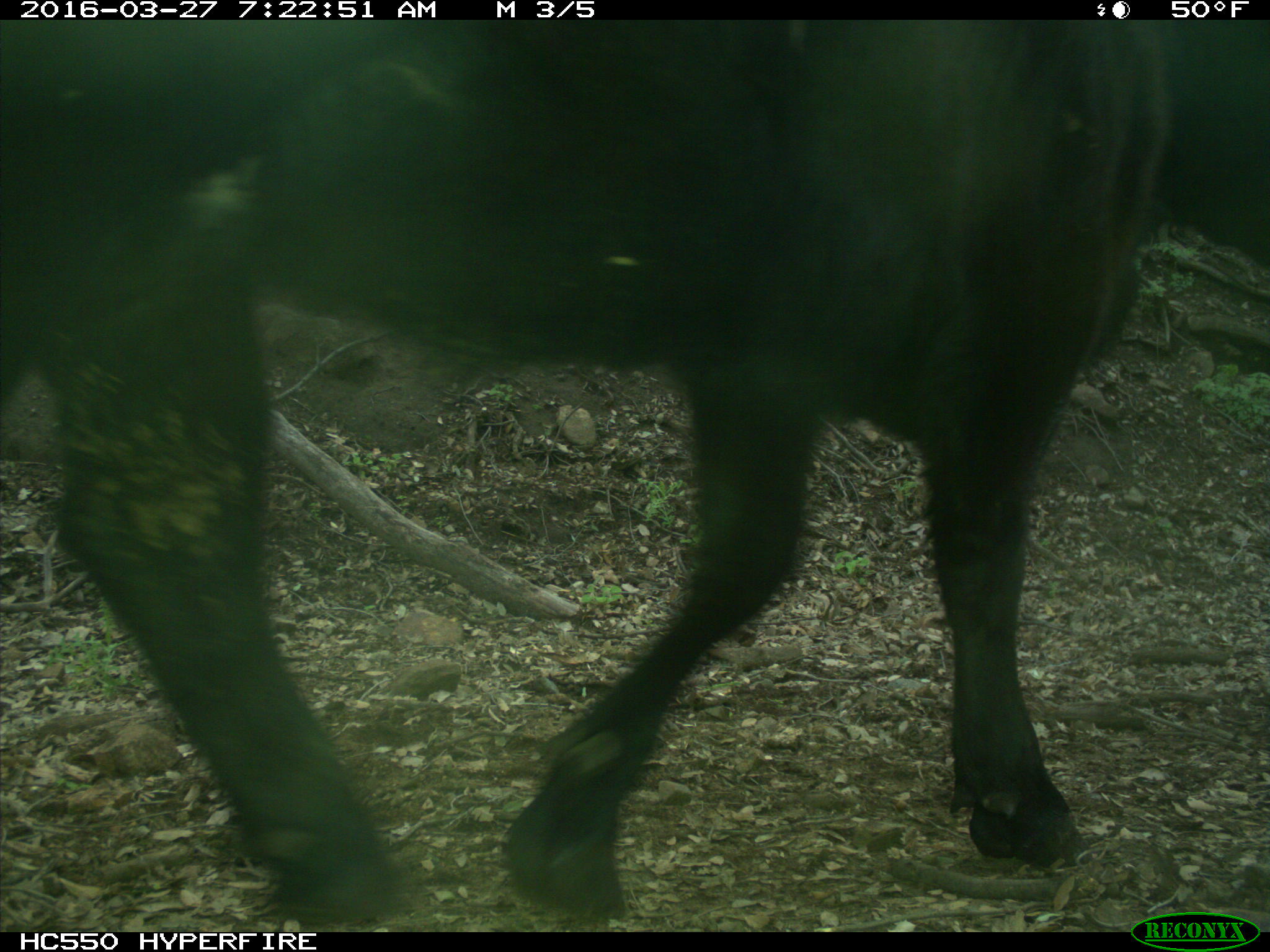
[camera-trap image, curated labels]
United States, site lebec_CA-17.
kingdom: Animalia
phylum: Chordata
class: Mammalia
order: Artiodactyla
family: Bovidae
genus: Bos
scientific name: Bos taurus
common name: domestic cow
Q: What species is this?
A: Bos taurus (domestic cow).